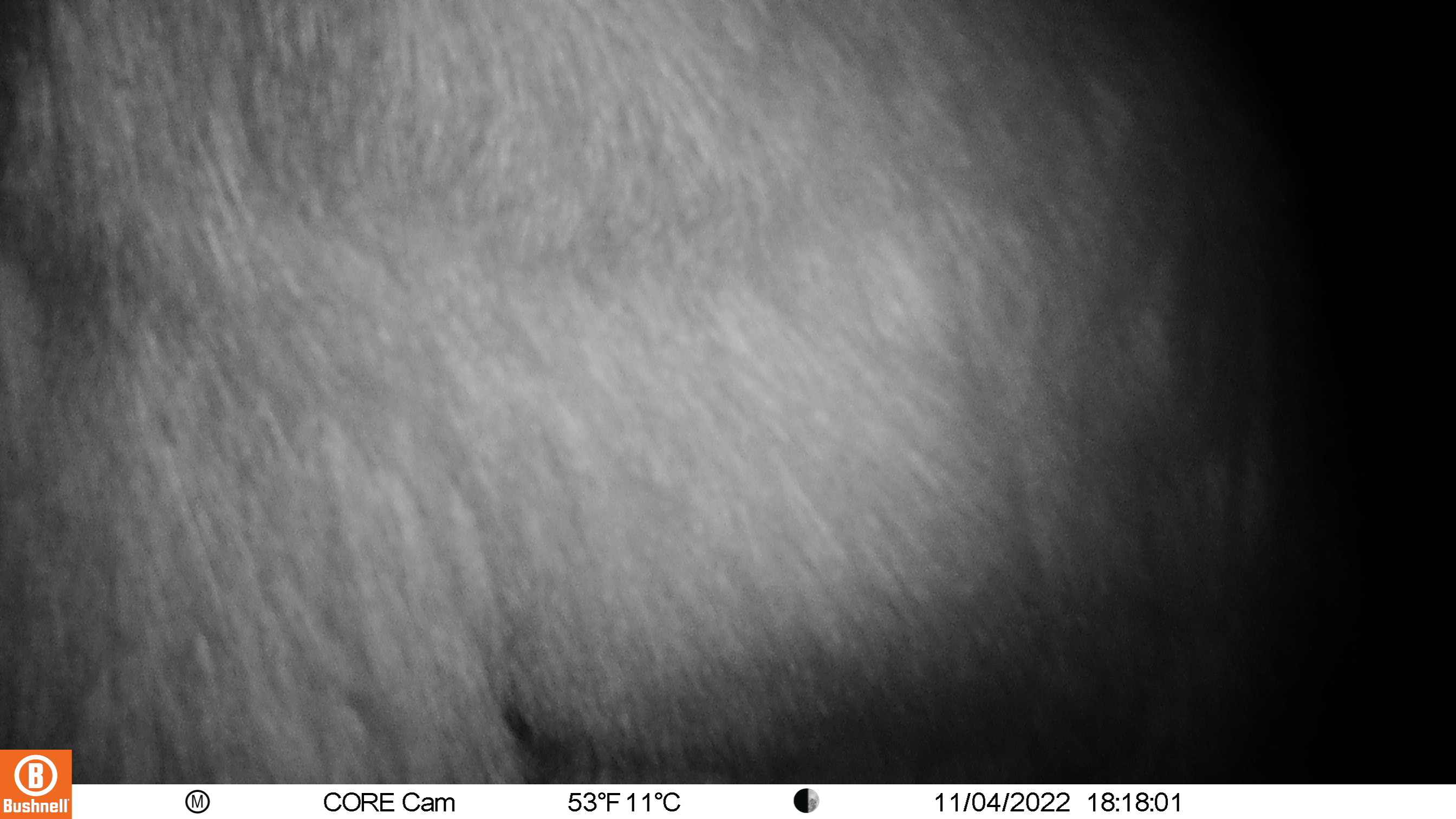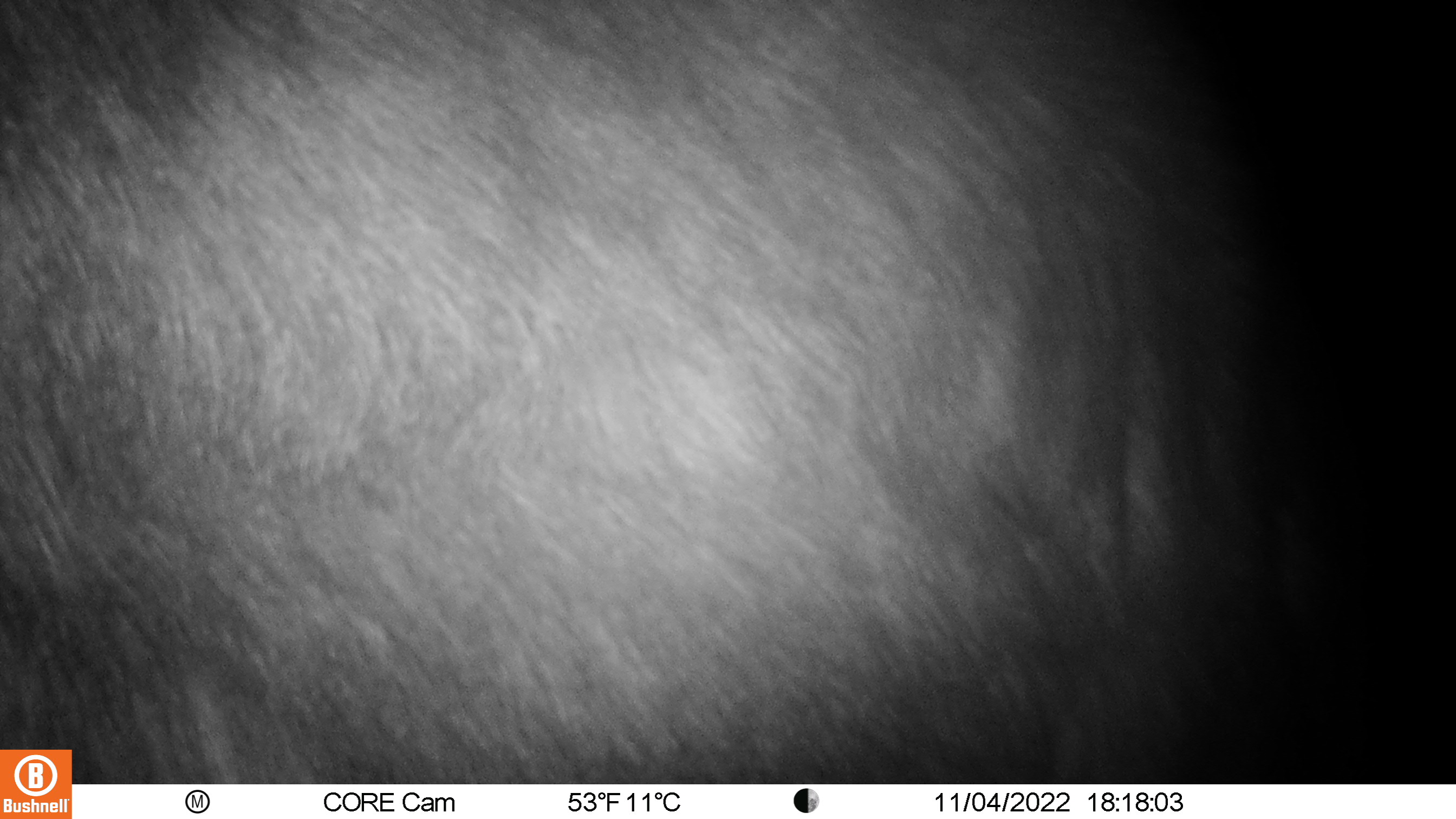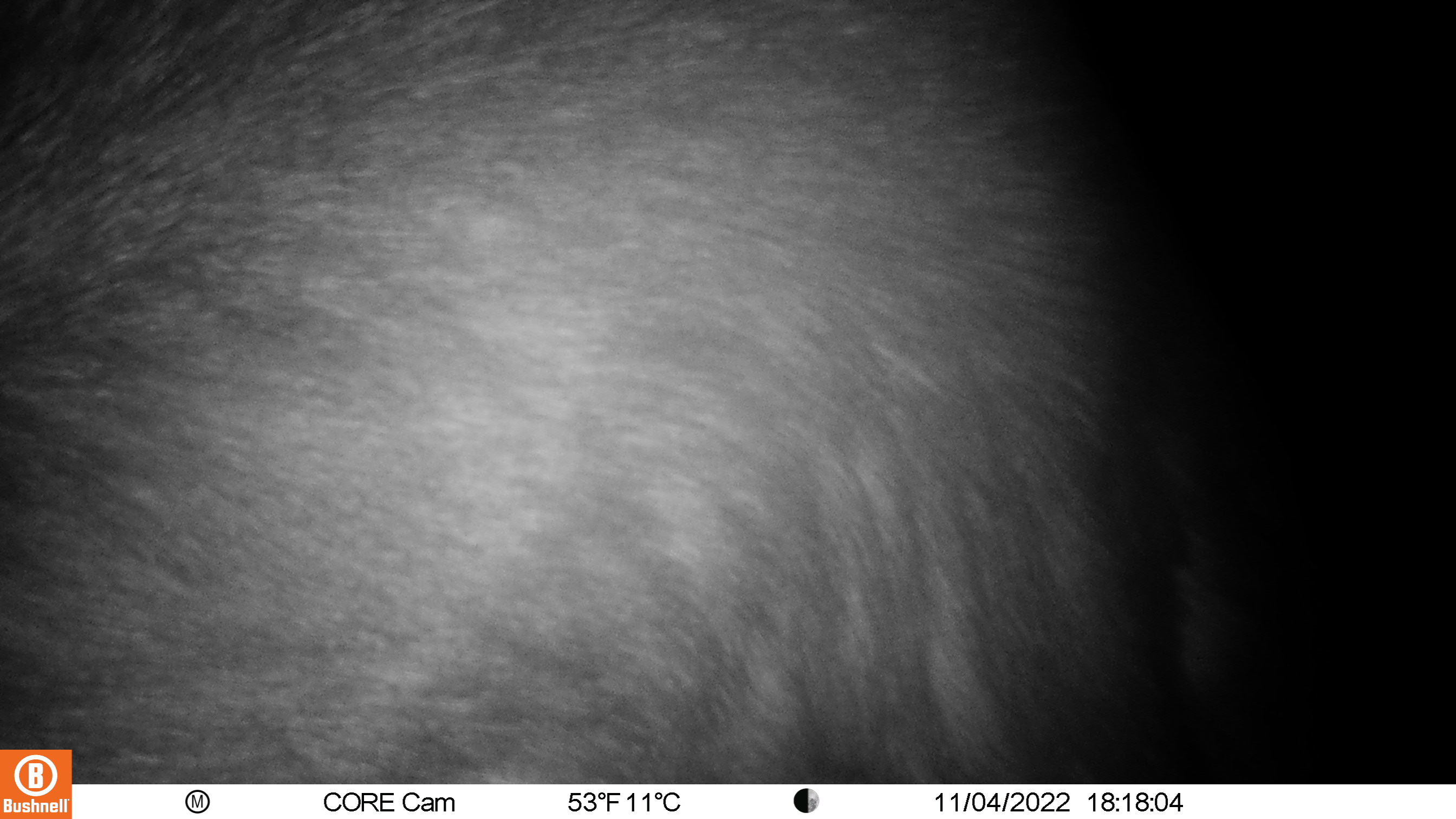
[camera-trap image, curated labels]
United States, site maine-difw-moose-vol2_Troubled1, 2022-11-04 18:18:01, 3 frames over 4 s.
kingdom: Animalia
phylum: Chordata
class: Mammalia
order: Artiodactyla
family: Cervidae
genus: Alces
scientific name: Alces alces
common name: moose